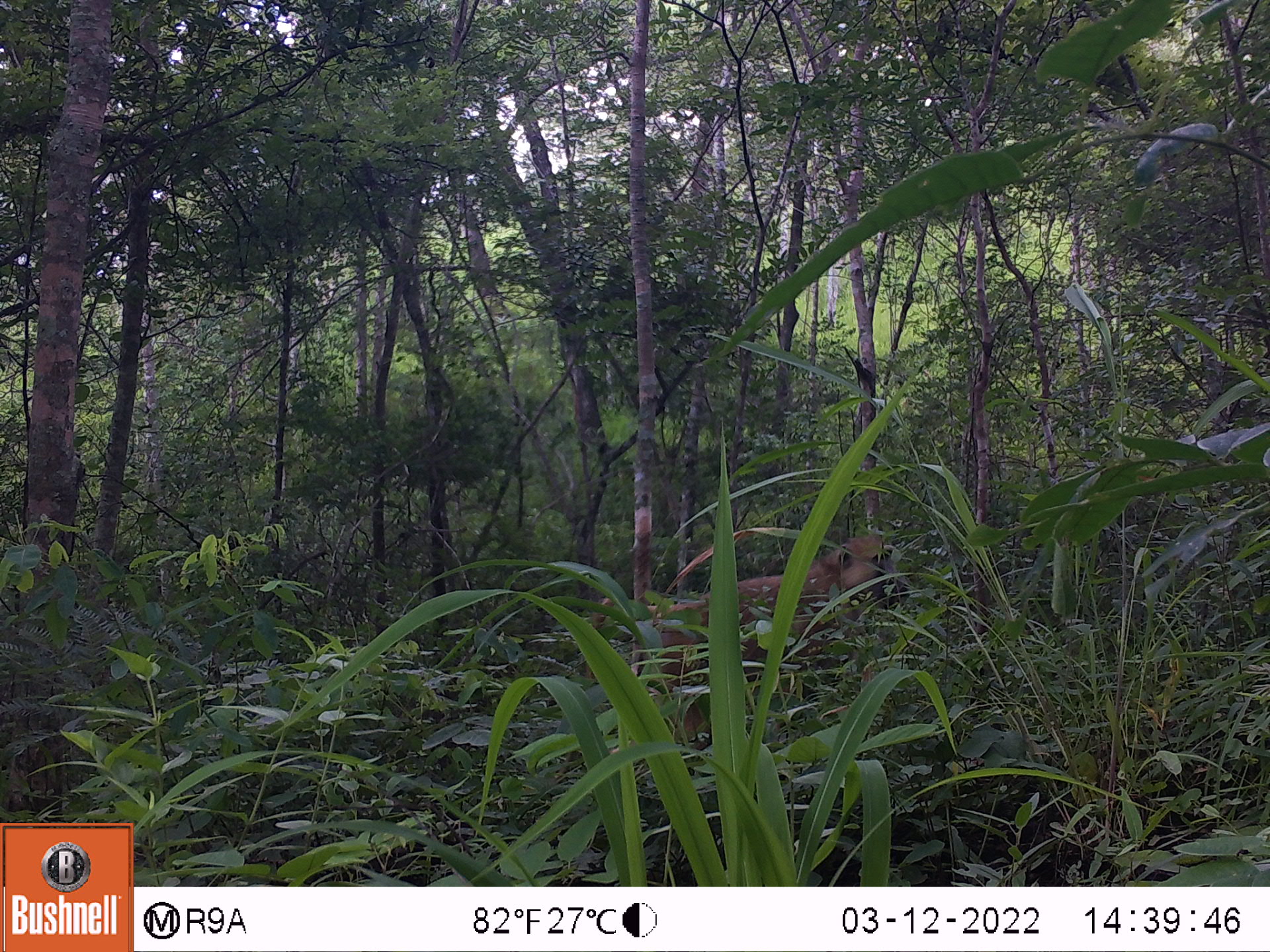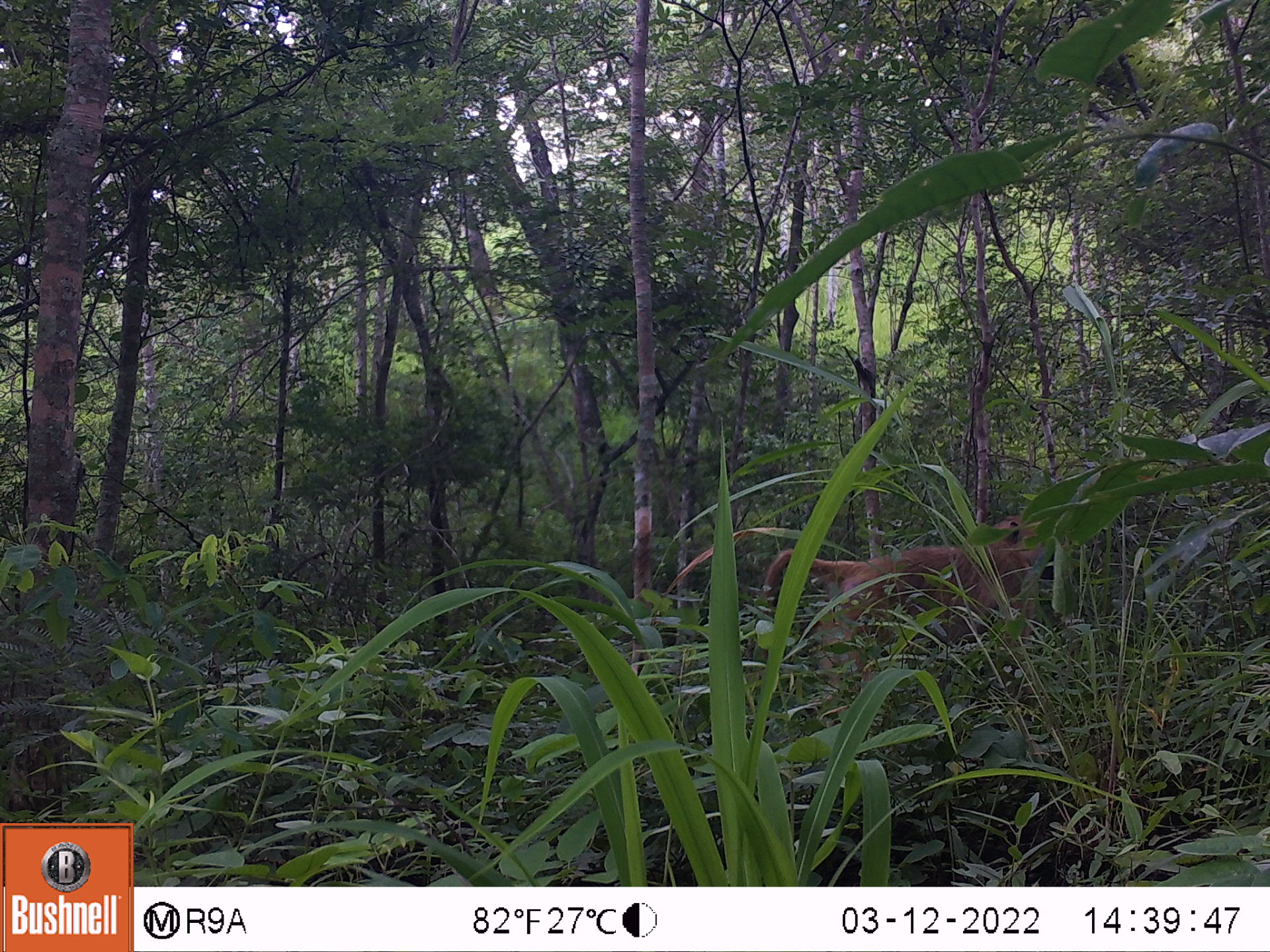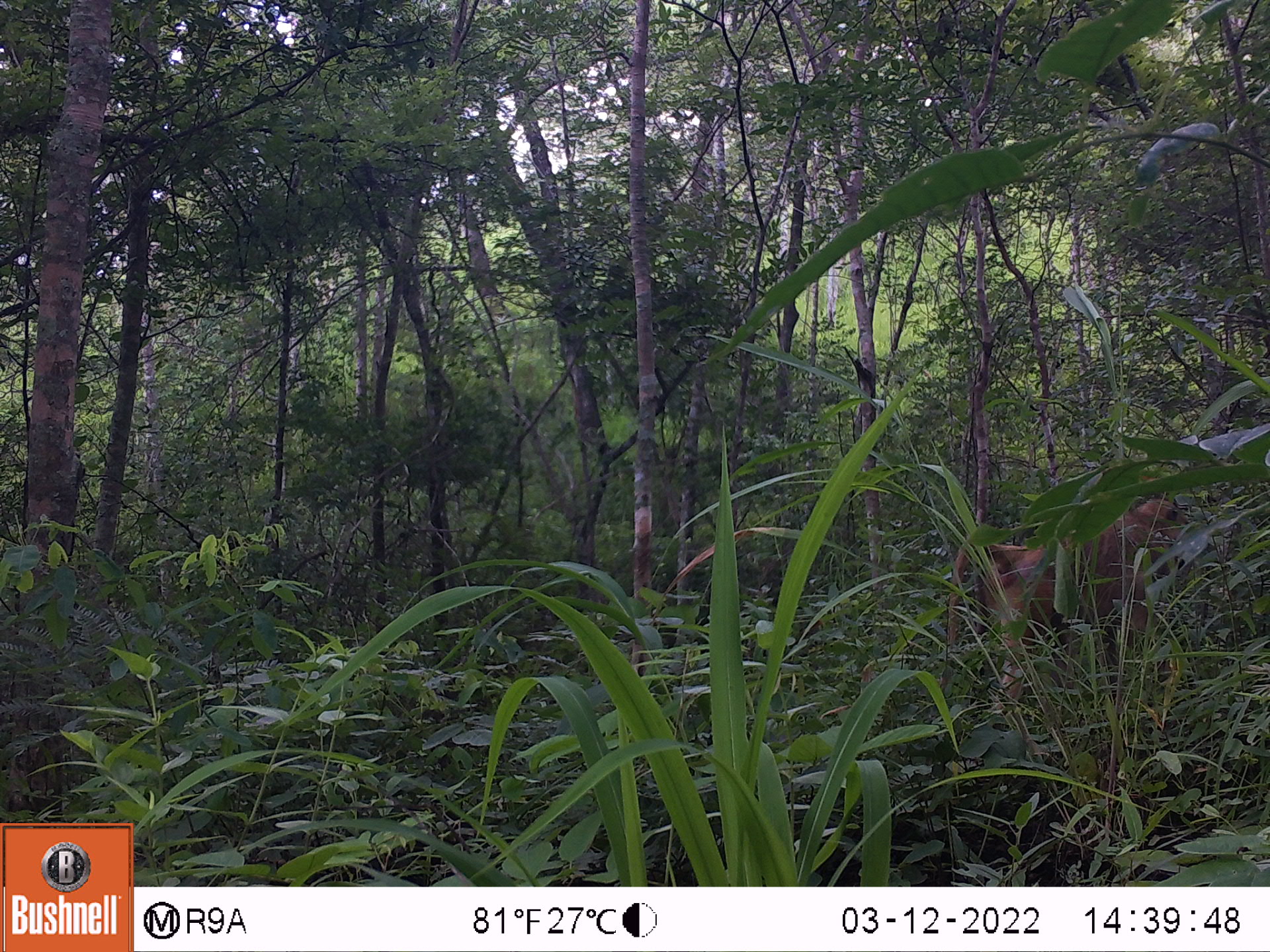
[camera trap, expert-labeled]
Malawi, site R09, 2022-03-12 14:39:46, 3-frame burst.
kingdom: Animalia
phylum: Chordata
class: Mammalia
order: Primates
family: Cercopithecidae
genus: Papio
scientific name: Papio cynocephalus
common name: yellow baboon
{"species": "yellow baboon (Papio cynocephalus)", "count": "1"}